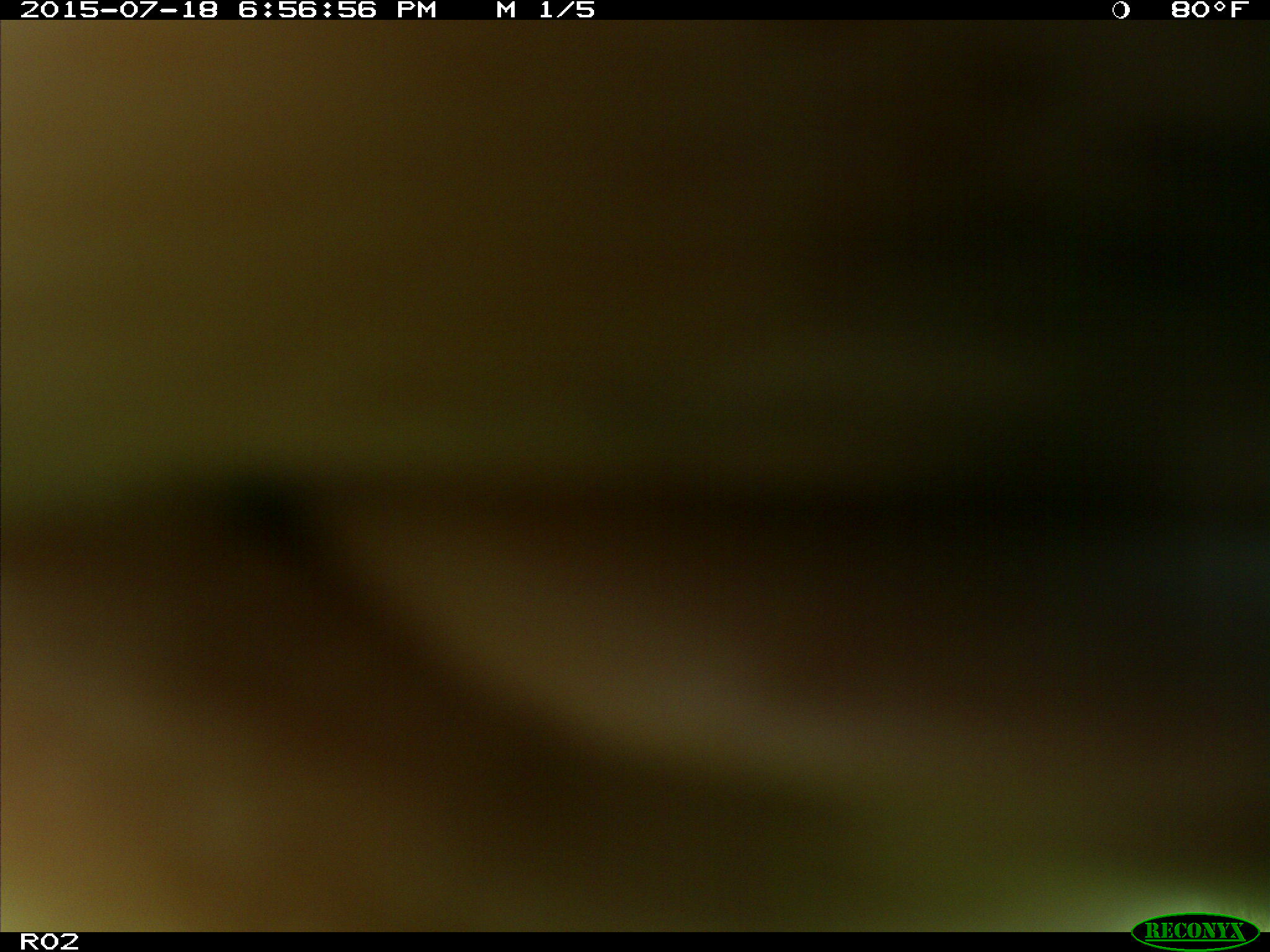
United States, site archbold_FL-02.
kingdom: Animalia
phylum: Chordata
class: Mammalia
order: Artiodactyla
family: Bovidae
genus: Bos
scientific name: Bos taurus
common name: domestic cow